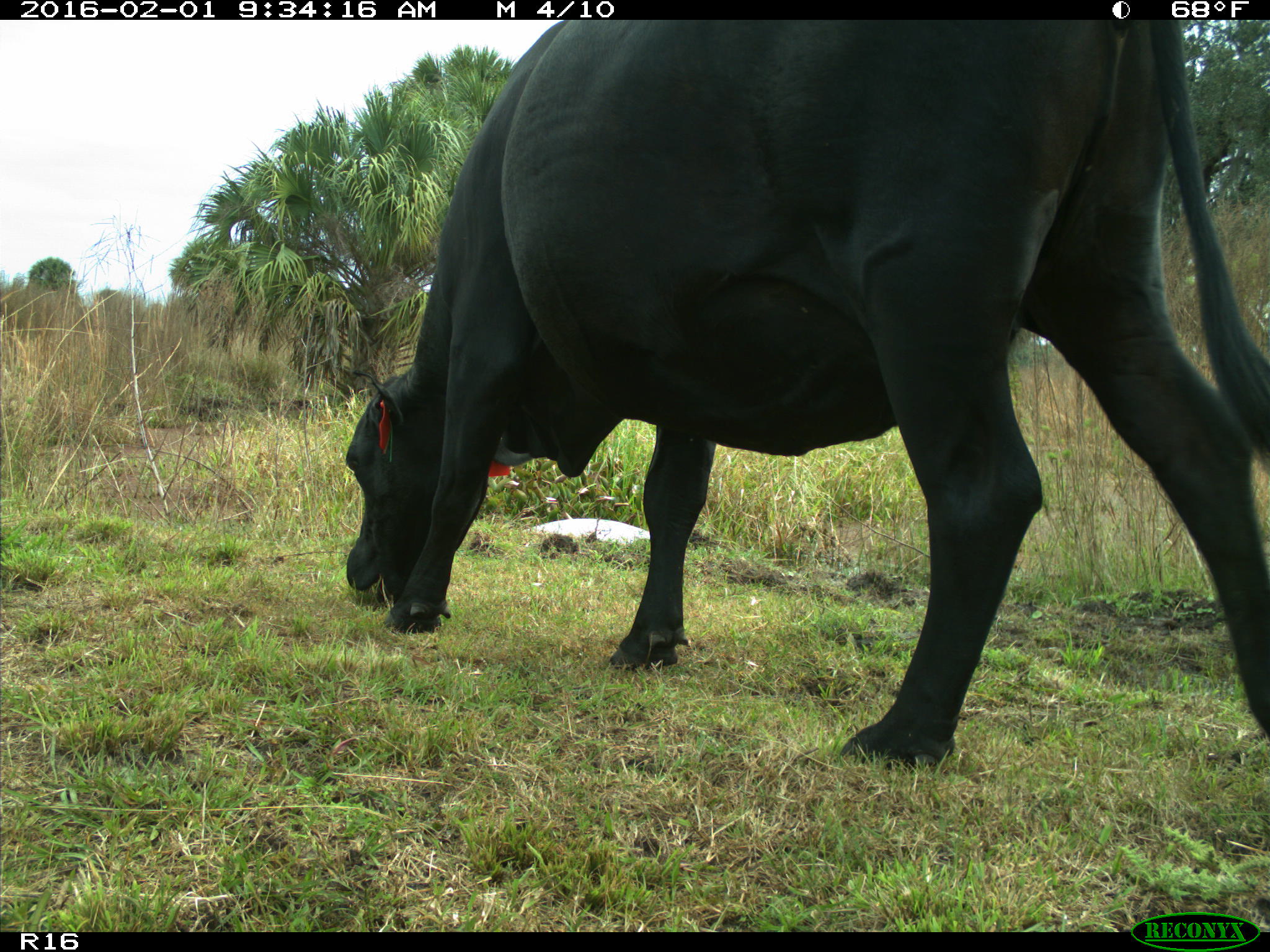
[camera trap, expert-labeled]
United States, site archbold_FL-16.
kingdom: Animalia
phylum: Chordata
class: Mammalia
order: Artiodactyla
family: Bovidae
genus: Bos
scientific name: Bos taurus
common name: domestic cow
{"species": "Bos taurus (domestic cow)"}